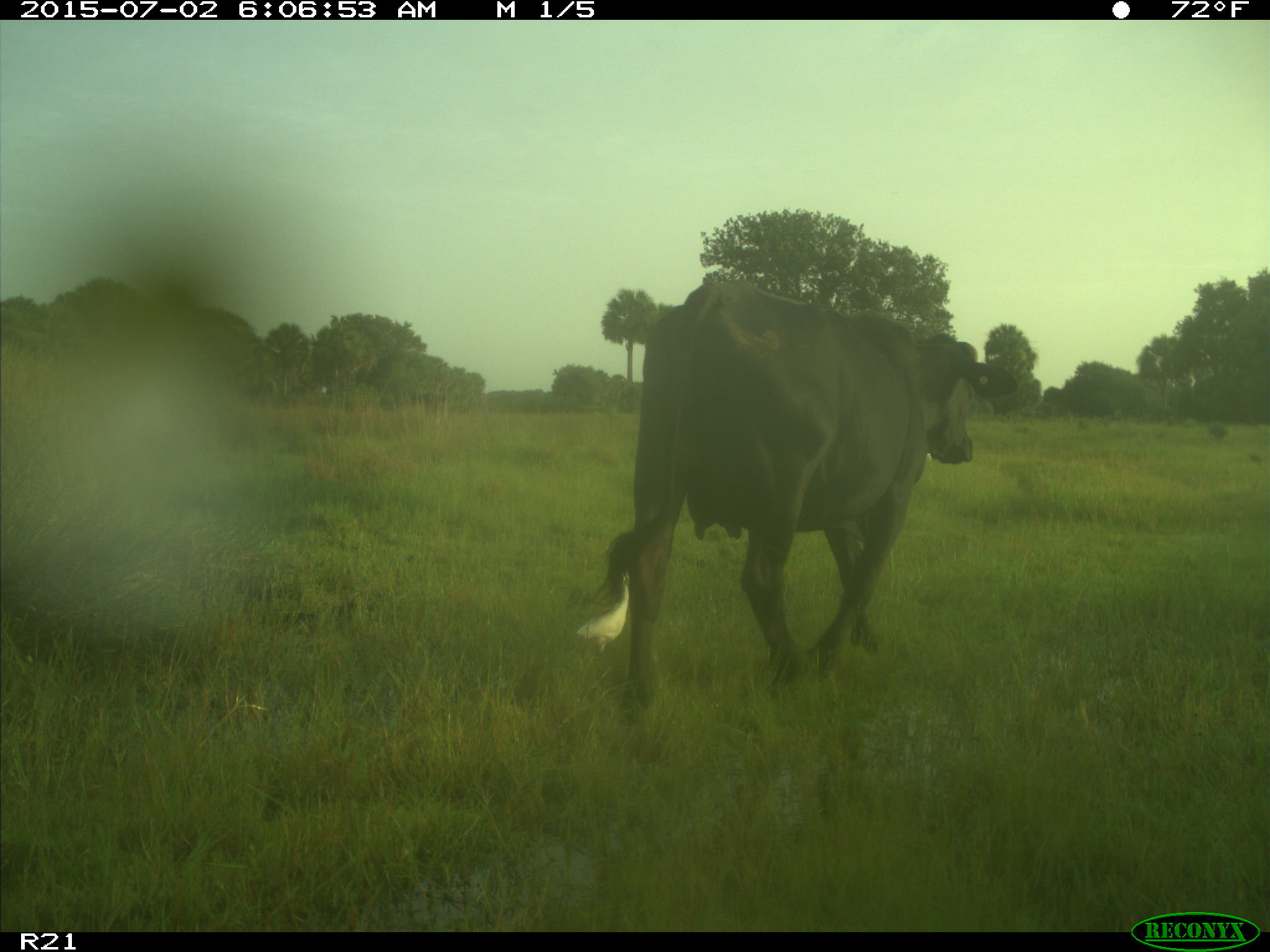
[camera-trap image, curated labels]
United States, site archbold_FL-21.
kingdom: Animalia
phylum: Chordata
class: Mammalia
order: Artiodactyla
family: Bovidae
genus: Bos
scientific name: Bos taurus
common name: domestic cow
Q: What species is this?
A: Bos taurus (domestic cow).